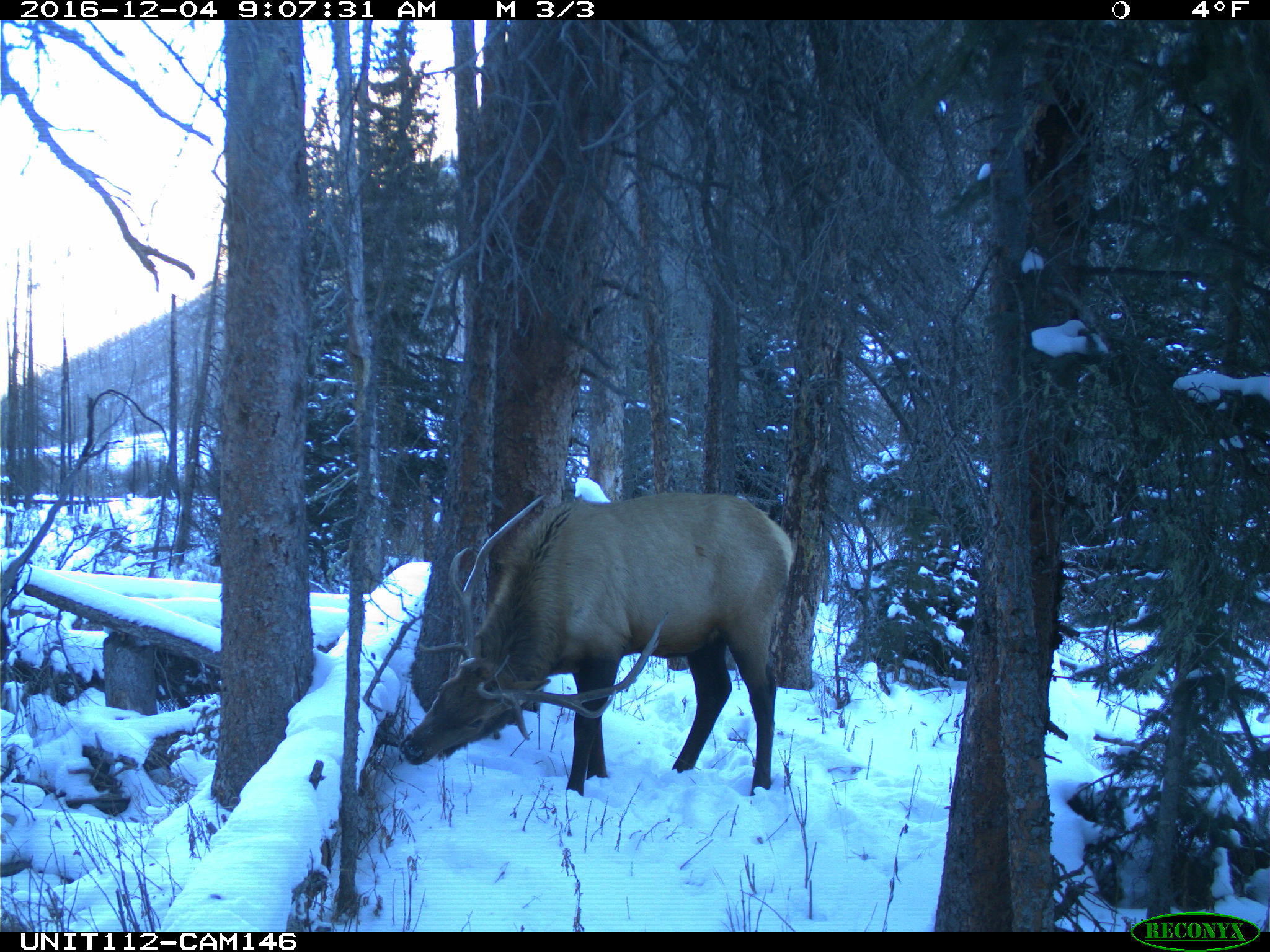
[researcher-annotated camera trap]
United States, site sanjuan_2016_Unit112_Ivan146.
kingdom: Animalia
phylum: Chordata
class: Mammalia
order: Artiodactyla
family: Cervidae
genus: Cervus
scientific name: Cervus elaphus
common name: red deer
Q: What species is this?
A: Cervus elaphus (red deer).